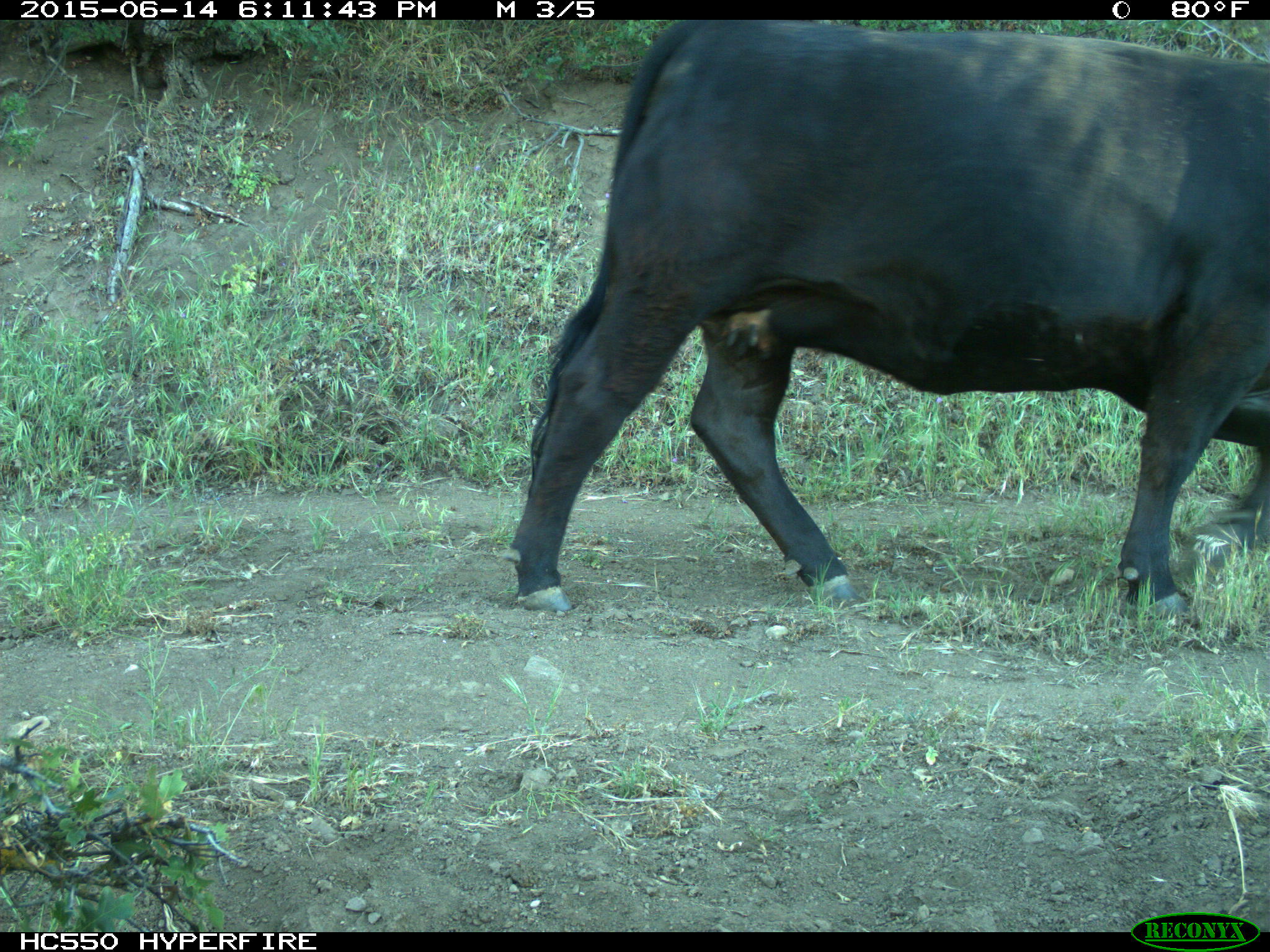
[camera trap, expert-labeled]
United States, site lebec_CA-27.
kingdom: Animalia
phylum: Chordata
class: Mammalia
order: Artiodactyla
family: Bovidae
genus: Bos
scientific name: Bos taurus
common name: domestic cow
Bos taurus (domestic cow).